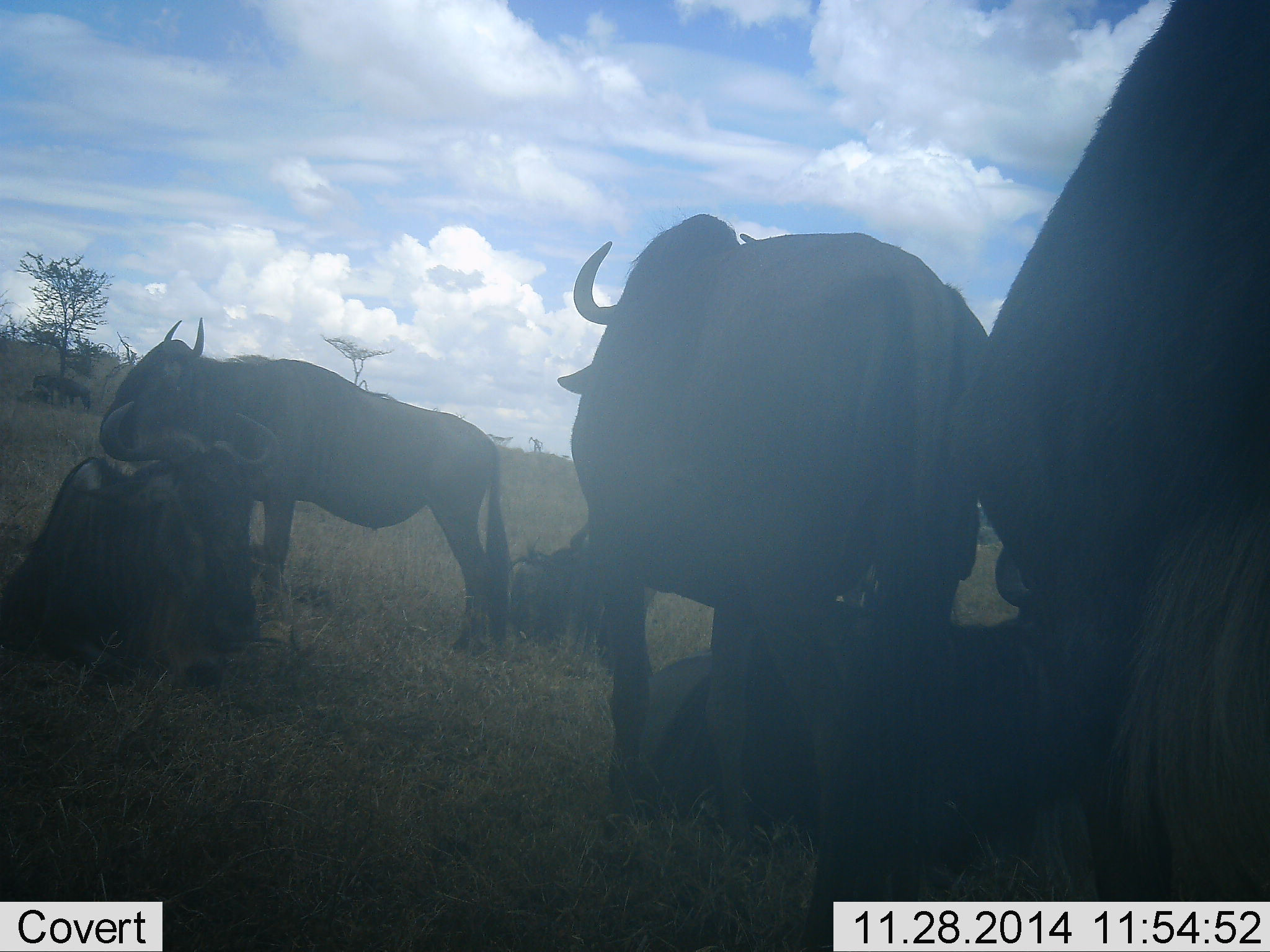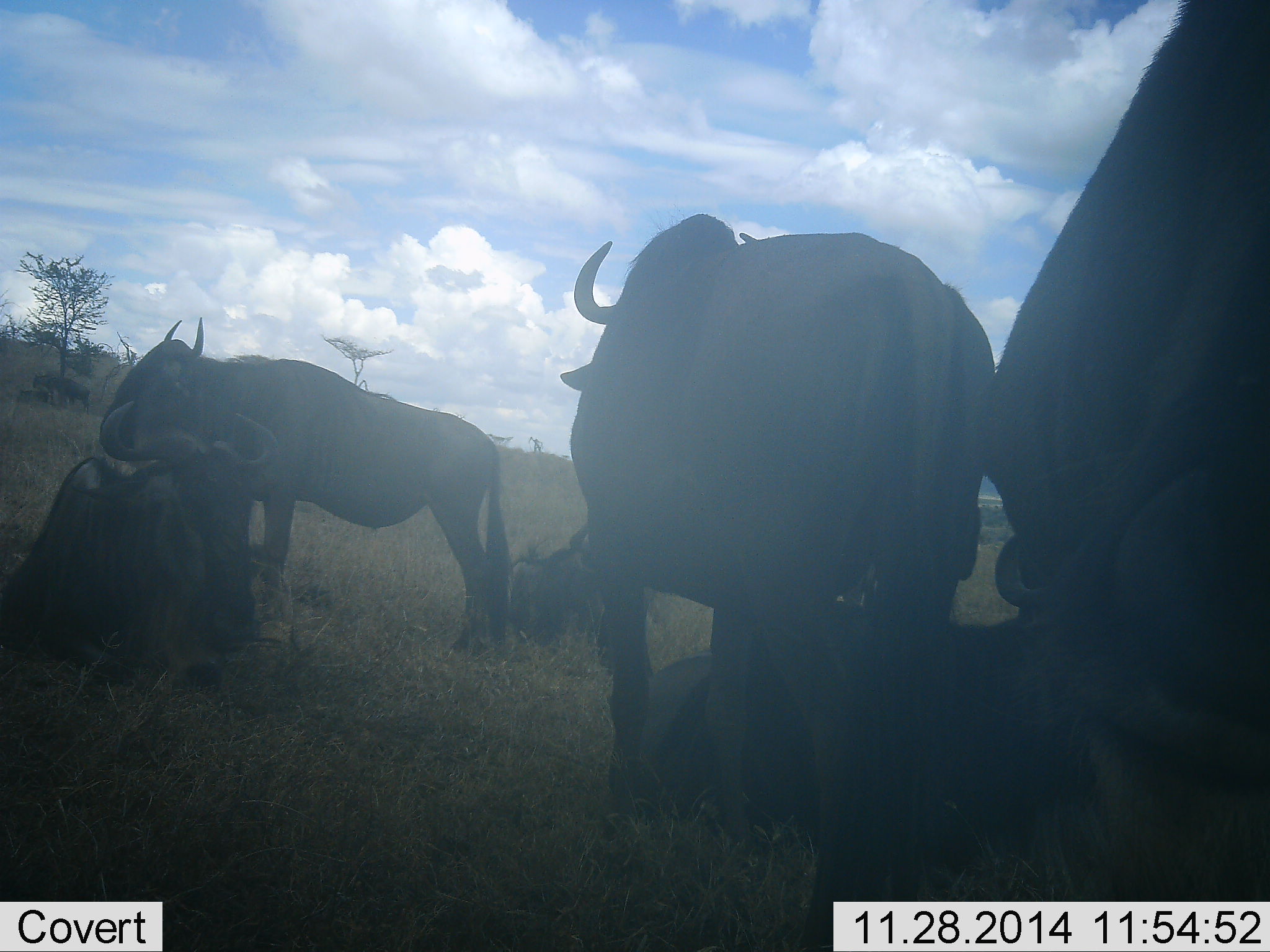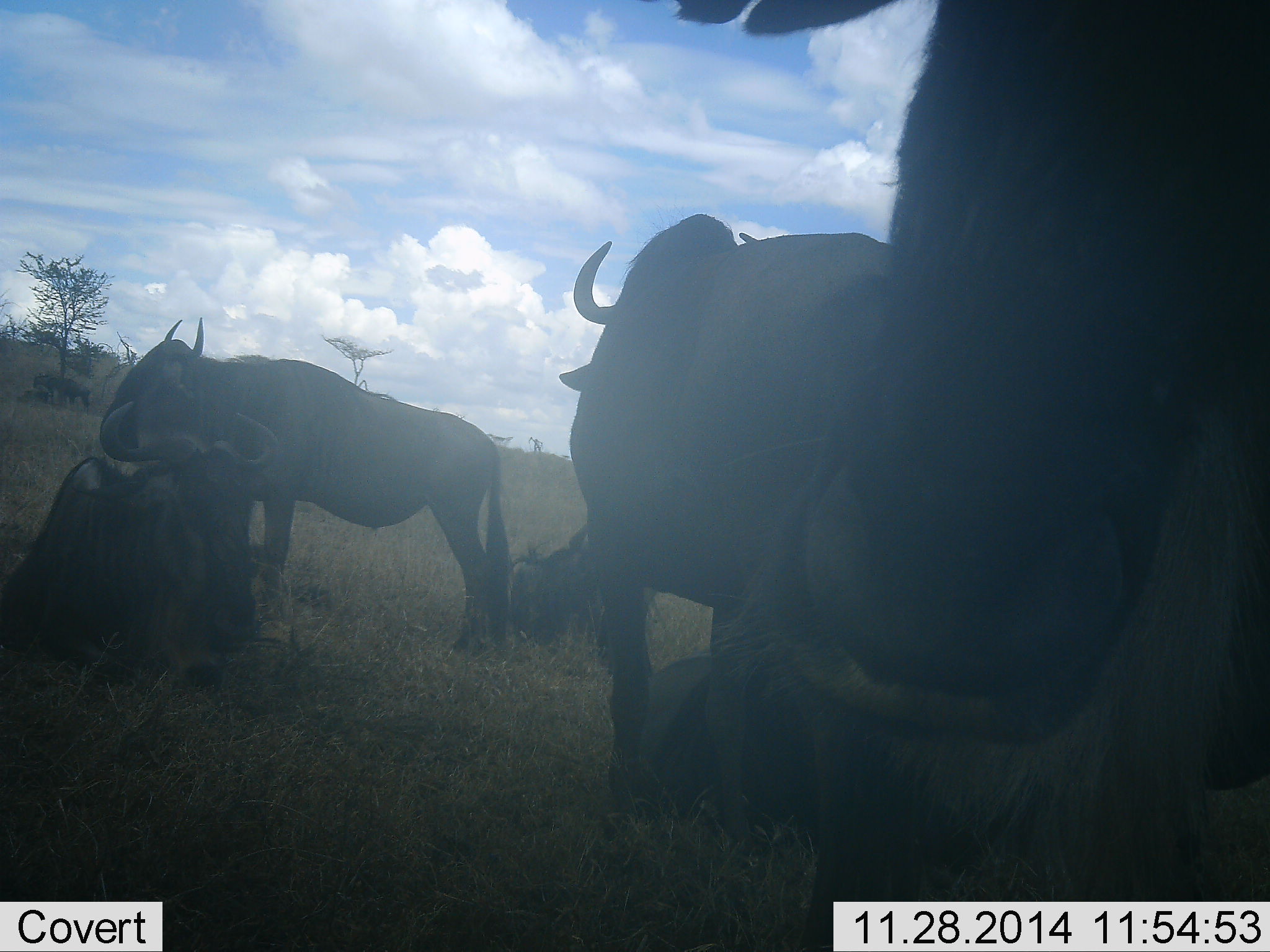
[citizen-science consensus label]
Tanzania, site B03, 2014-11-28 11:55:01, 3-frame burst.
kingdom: Animalia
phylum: Chordata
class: Mammalia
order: Artiodactyla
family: Bovidae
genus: Connochaetes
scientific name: Connochaetes taurinus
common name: blue wildebeest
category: wildebeest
Wildebeest (blue wildebeest) (Connochaetes taurinus), count 6. Behavior (volunteer vote fractions): standing 80%, resting 90%, moving 10%, interacting 0%. Young present (vote fraction): 0%. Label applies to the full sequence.